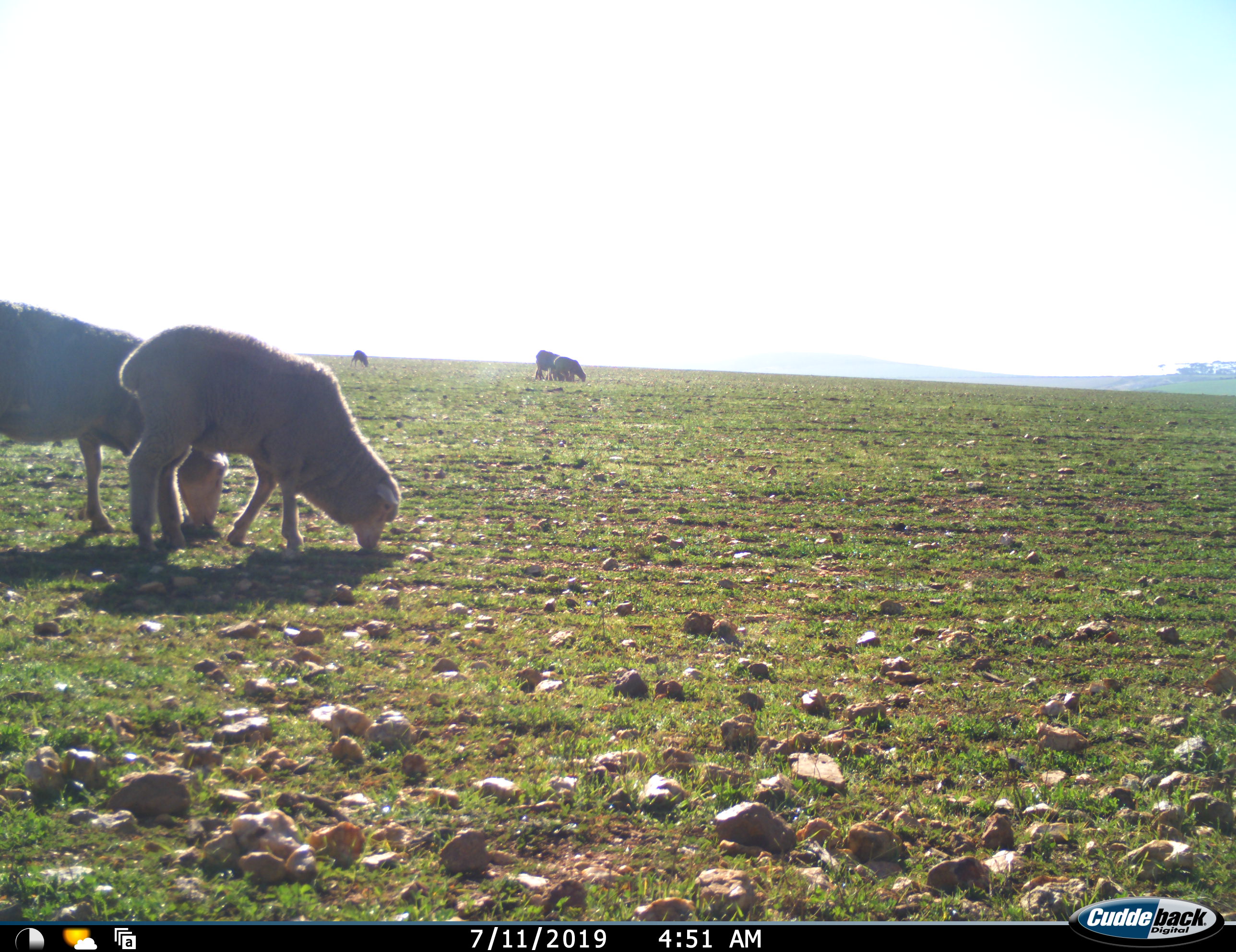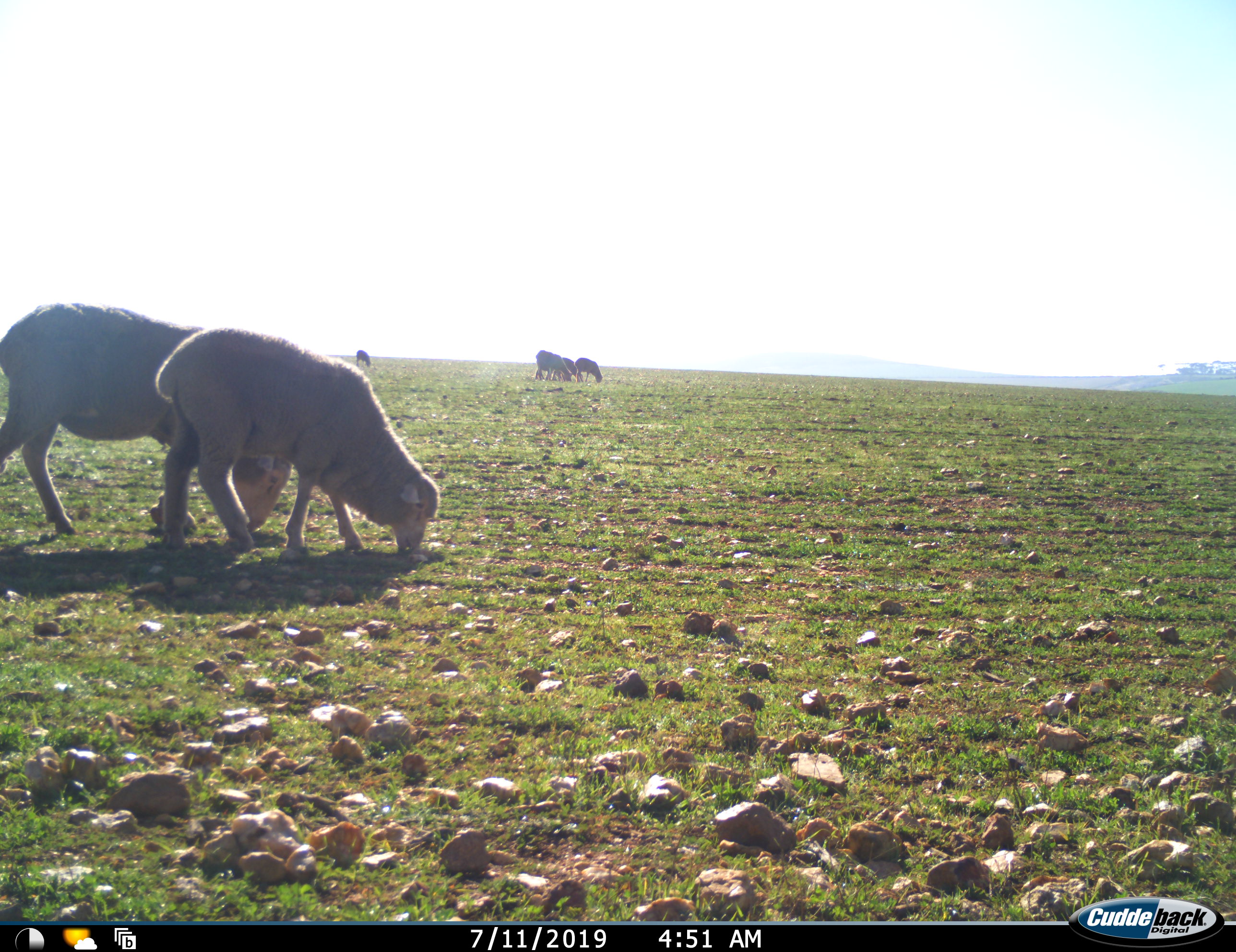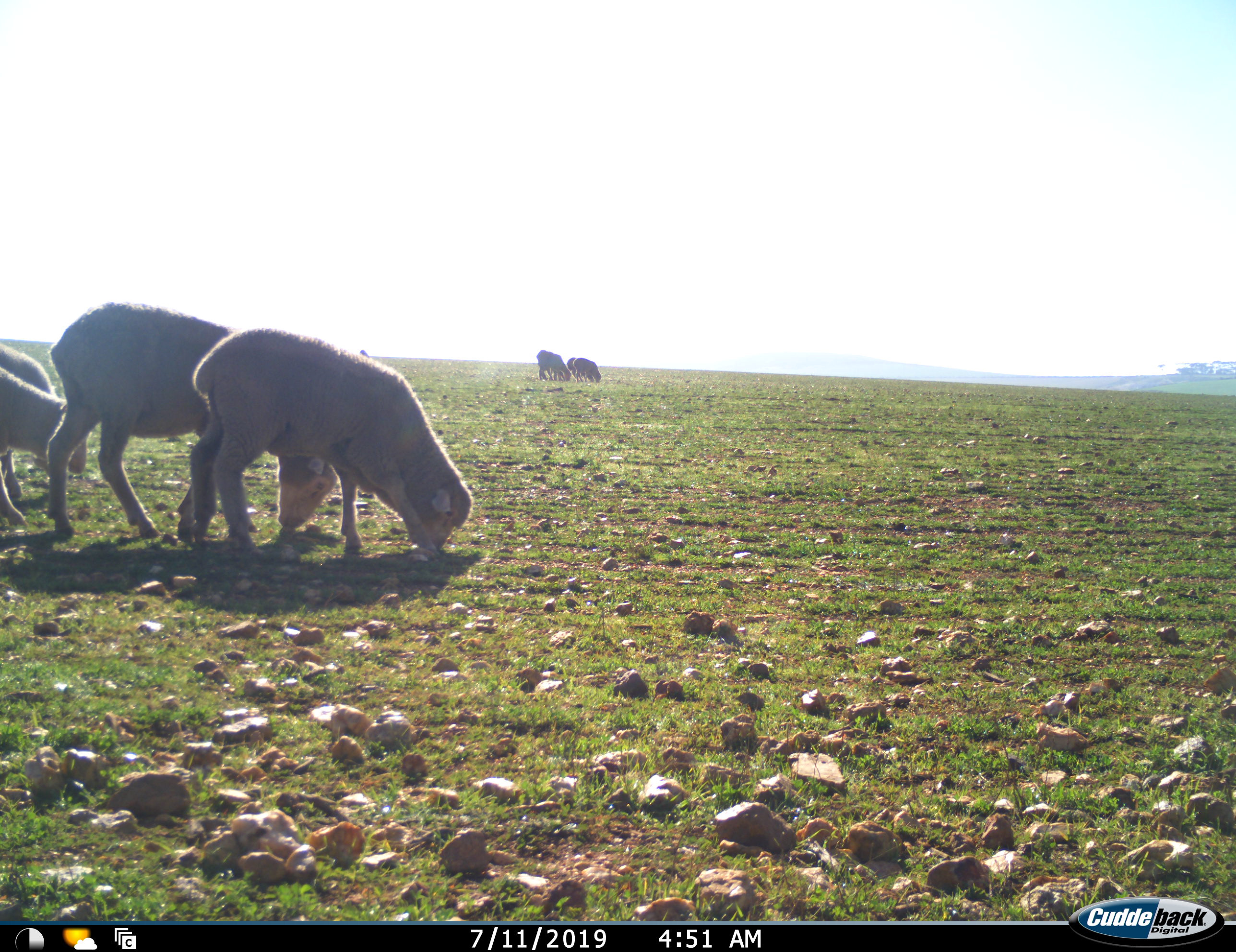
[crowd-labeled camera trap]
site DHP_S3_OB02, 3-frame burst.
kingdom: Animalia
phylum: Chordata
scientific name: Vertebrata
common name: domestic animal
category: domesticanimal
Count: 8.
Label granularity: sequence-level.